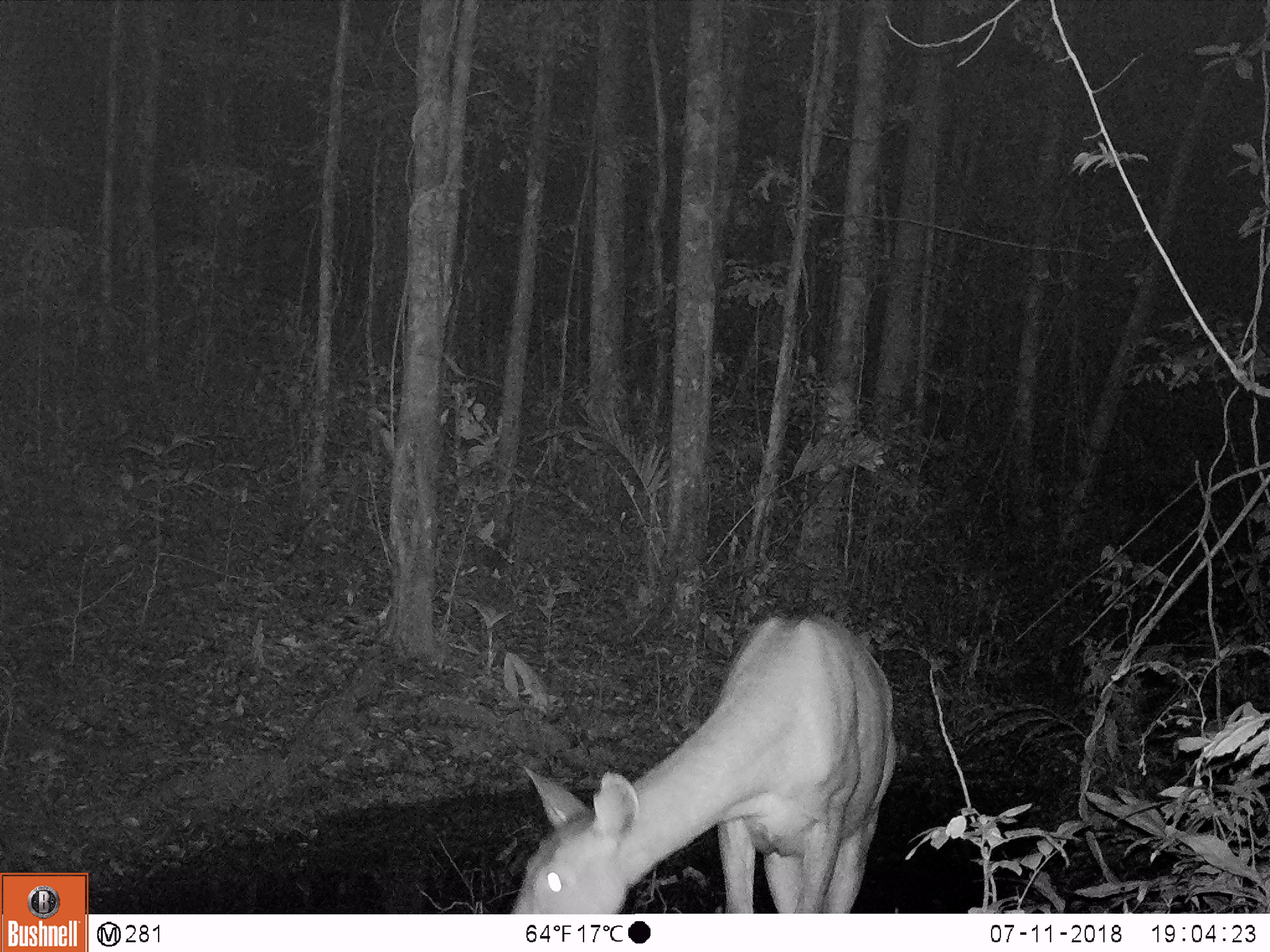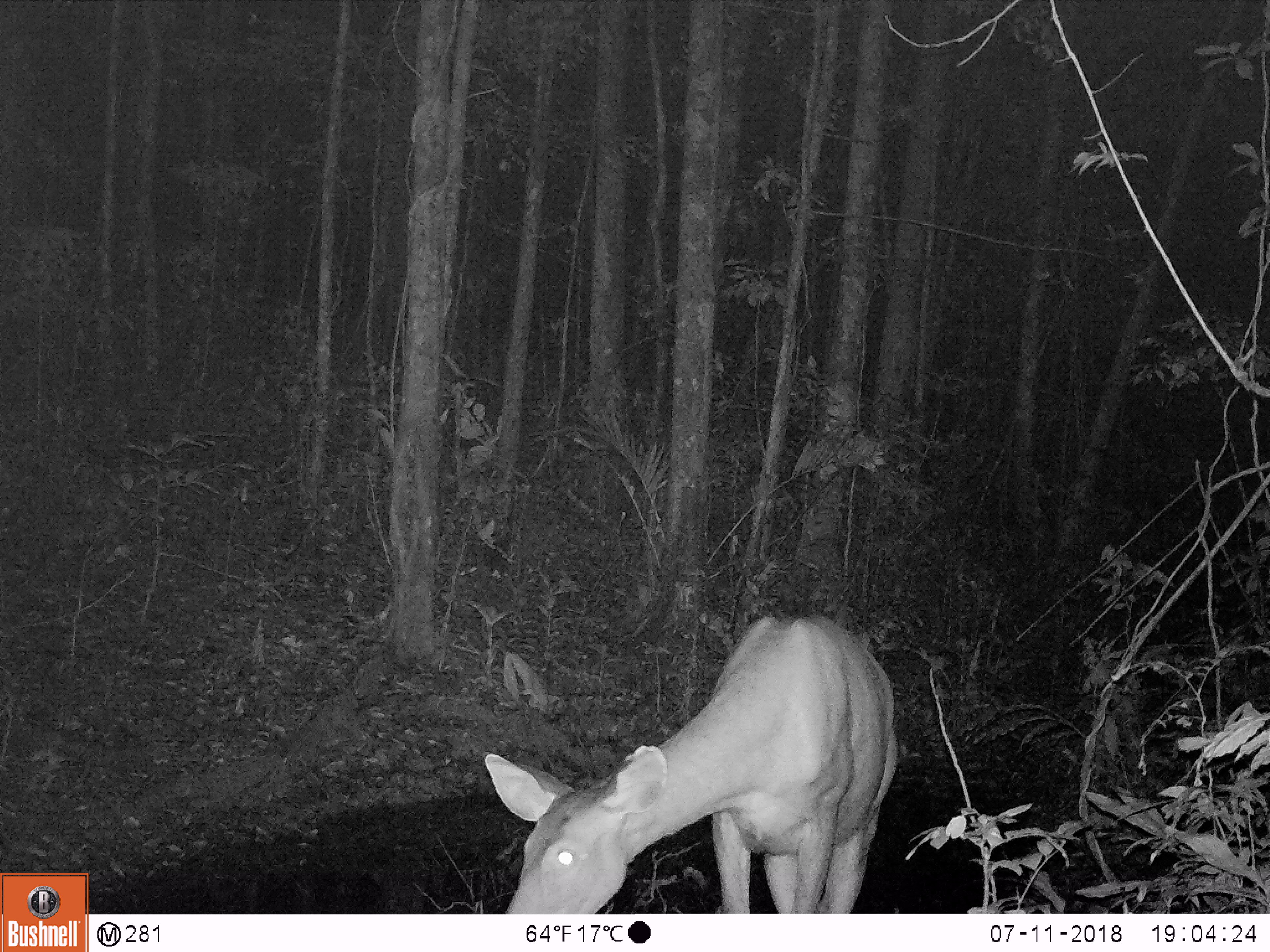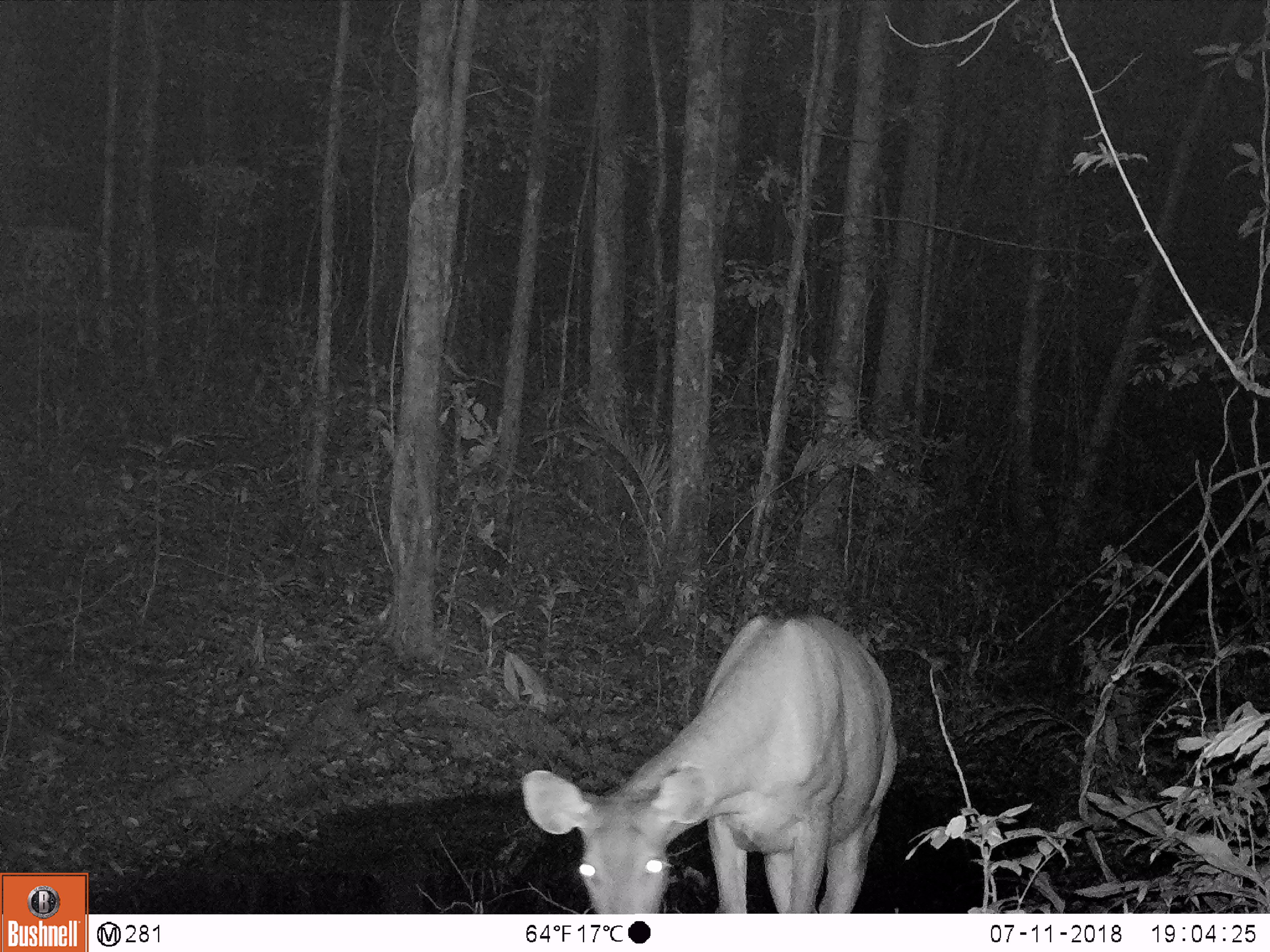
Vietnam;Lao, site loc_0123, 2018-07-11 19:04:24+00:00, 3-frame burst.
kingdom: Animalia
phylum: Chordata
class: Mammalia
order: Artiodactyla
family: Cervidae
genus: Rusa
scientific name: Rusa unicolor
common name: sambar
Sambar (Rusa unicolor). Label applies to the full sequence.